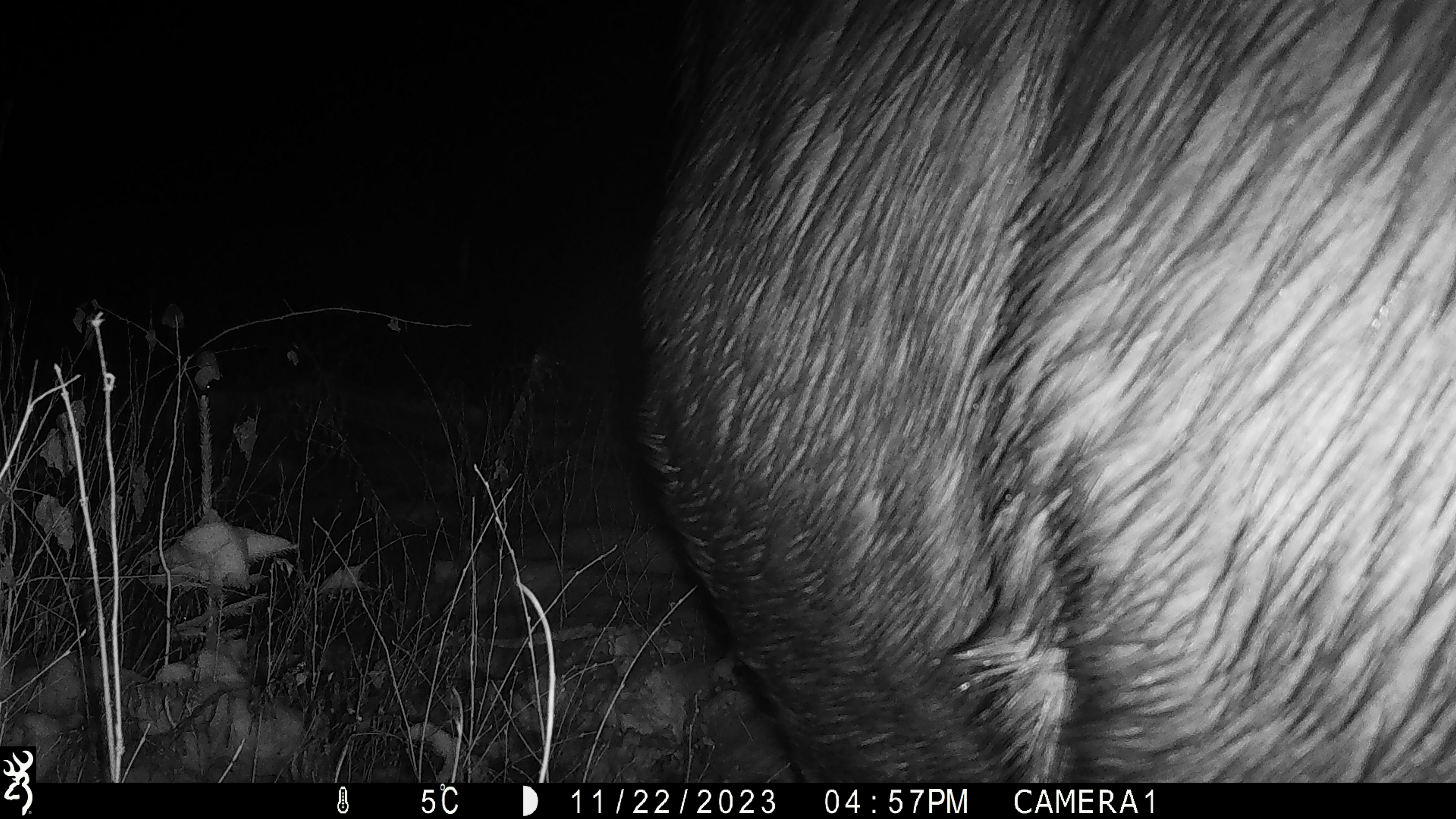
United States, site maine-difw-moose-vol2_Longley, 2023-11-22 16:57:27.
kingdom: Animalia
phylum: Chordata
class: Mammalia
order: Artiodactyla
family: Cervidae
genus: Alces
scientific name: Alces alces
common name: moose